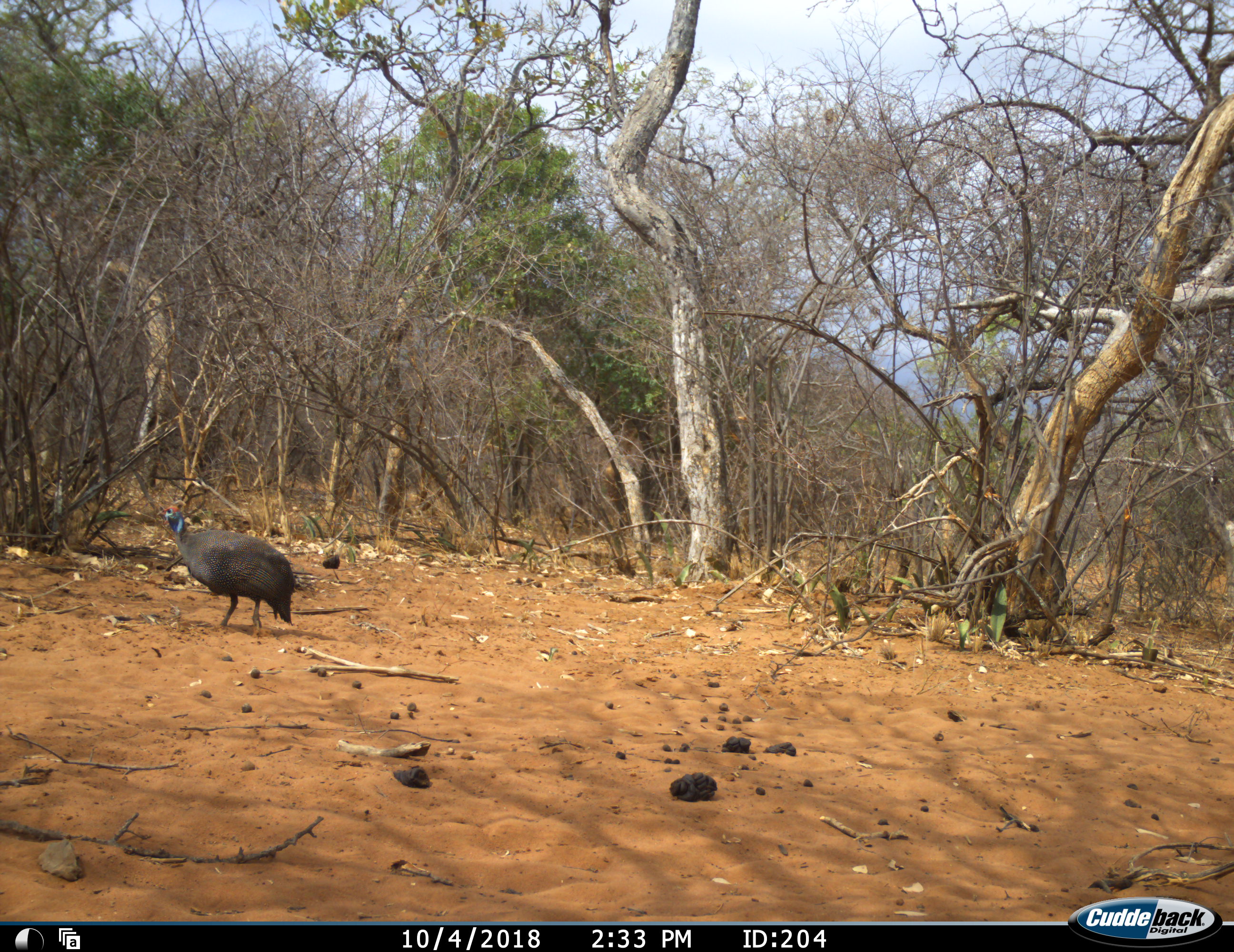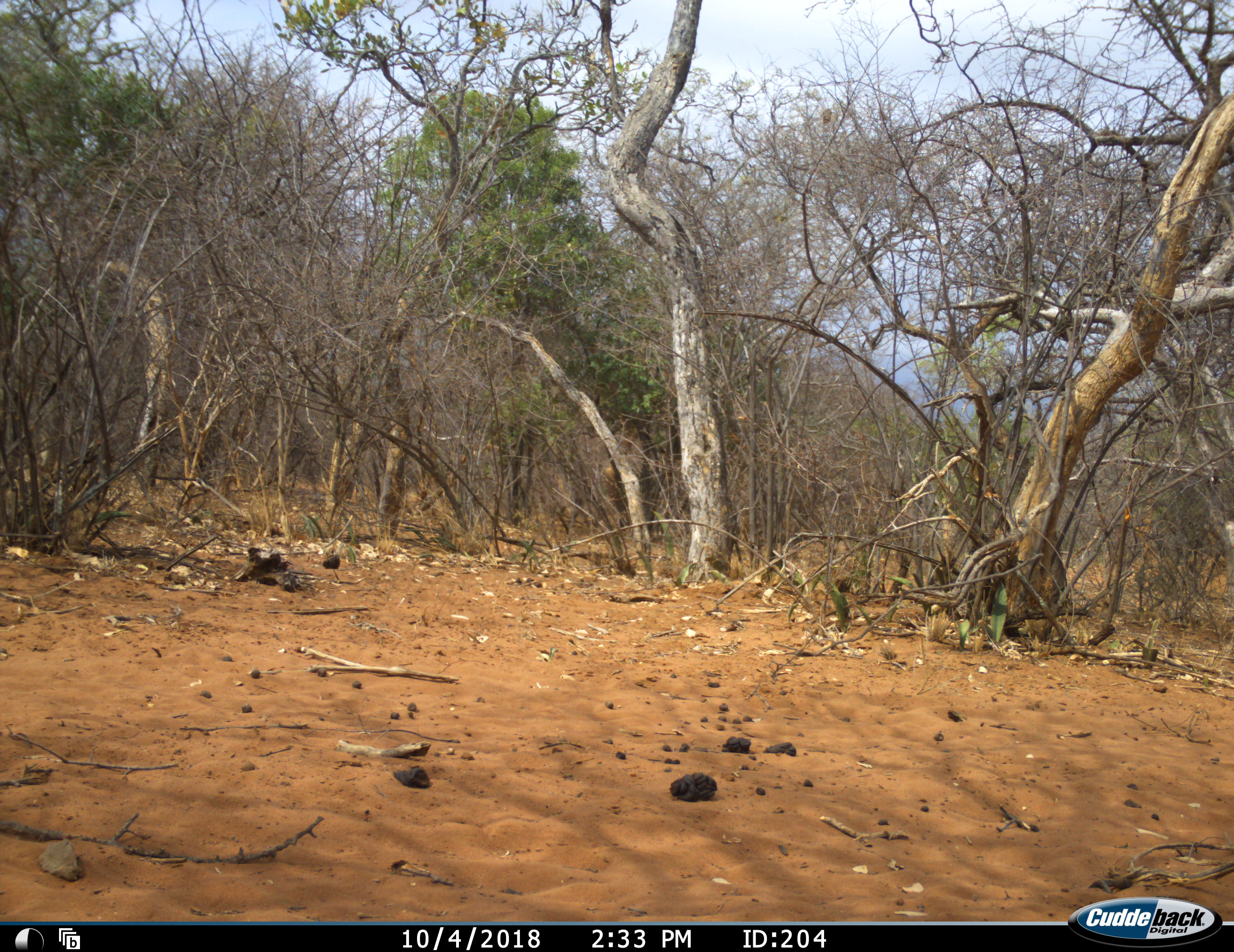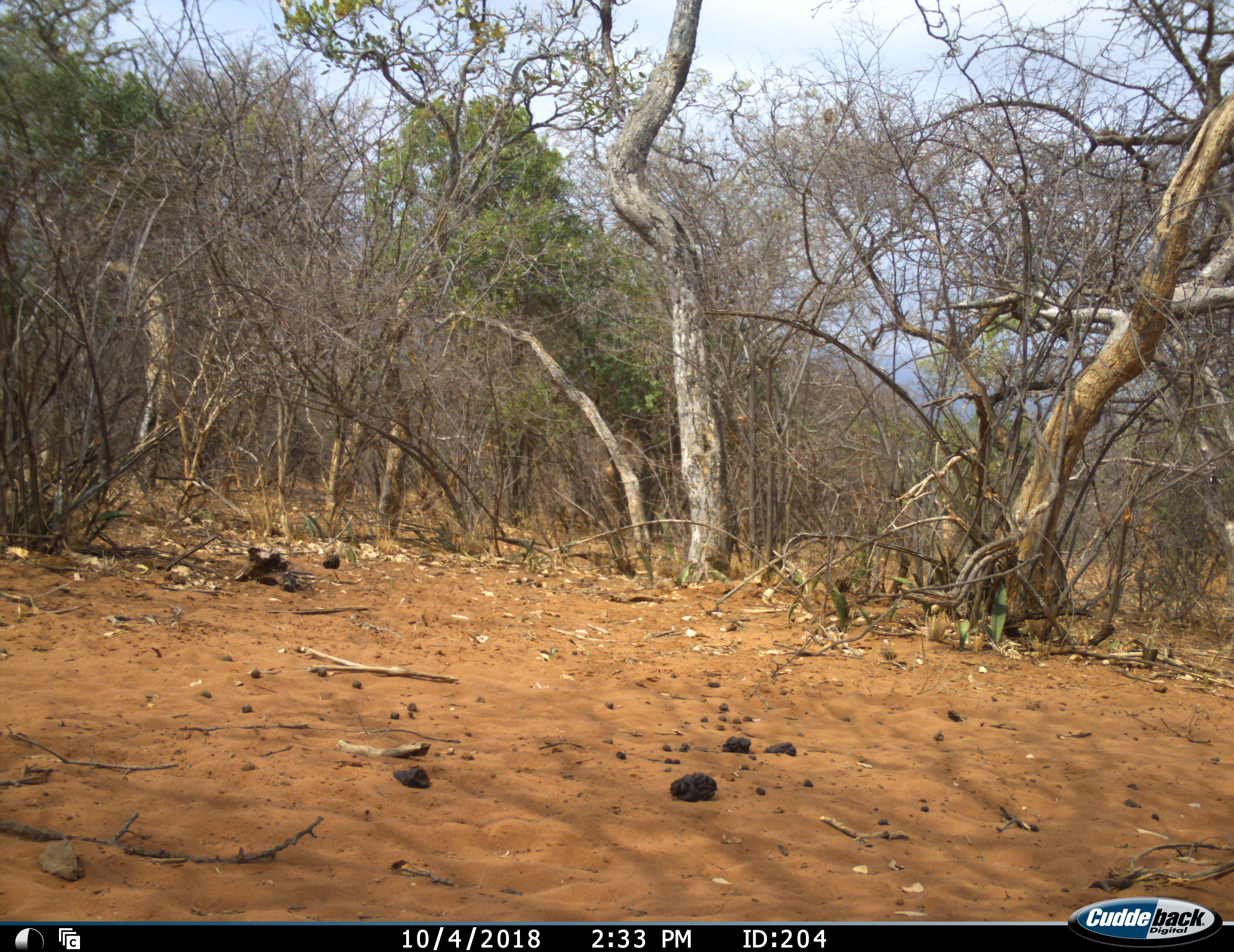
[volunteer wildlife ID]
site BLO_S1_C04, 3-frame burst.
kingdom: Animalia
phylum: Chordata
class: Aves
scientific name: Aves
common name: bird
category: birdother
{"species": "birdother (bird) (Aves)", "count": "1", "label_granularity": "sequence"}